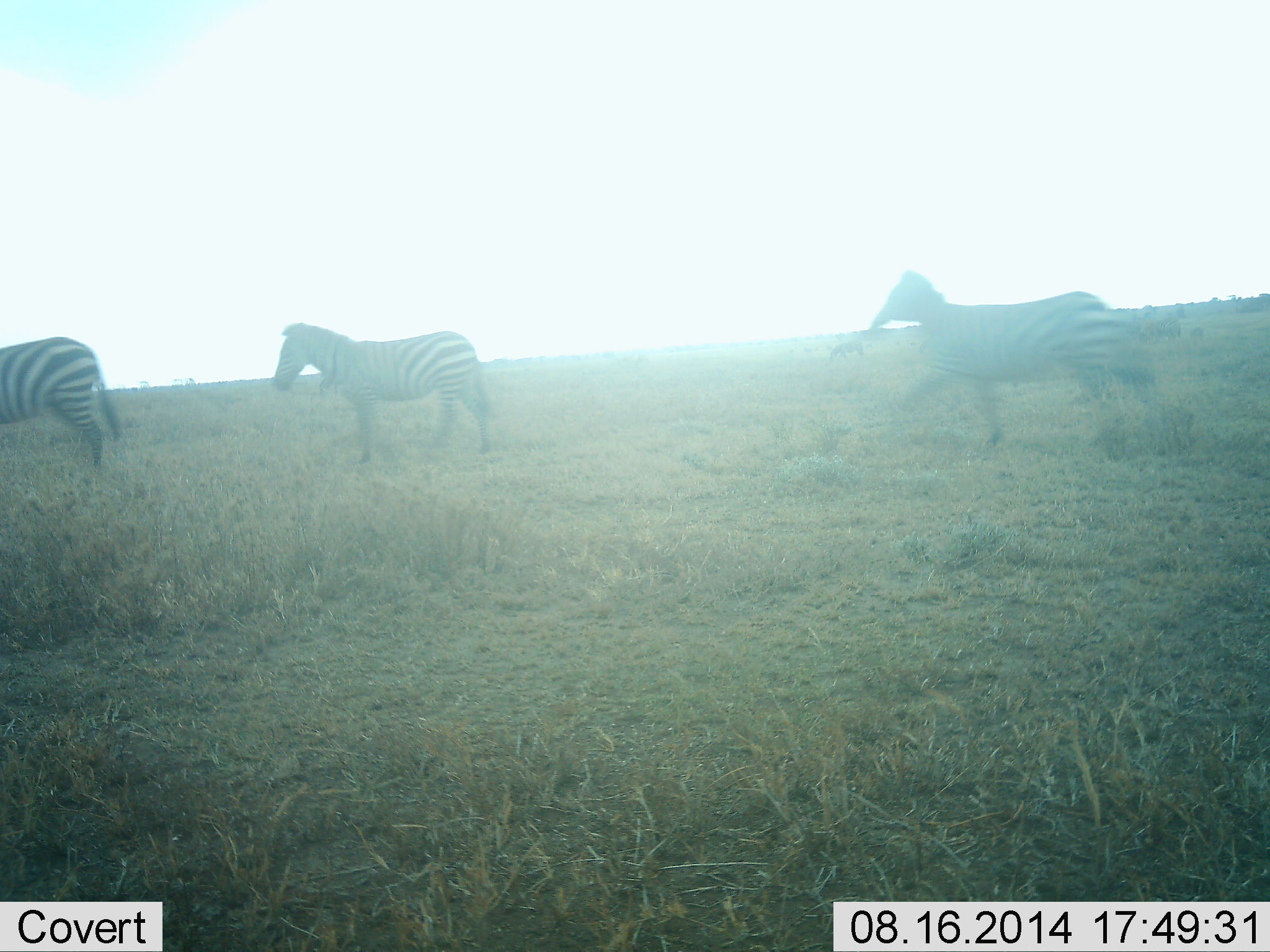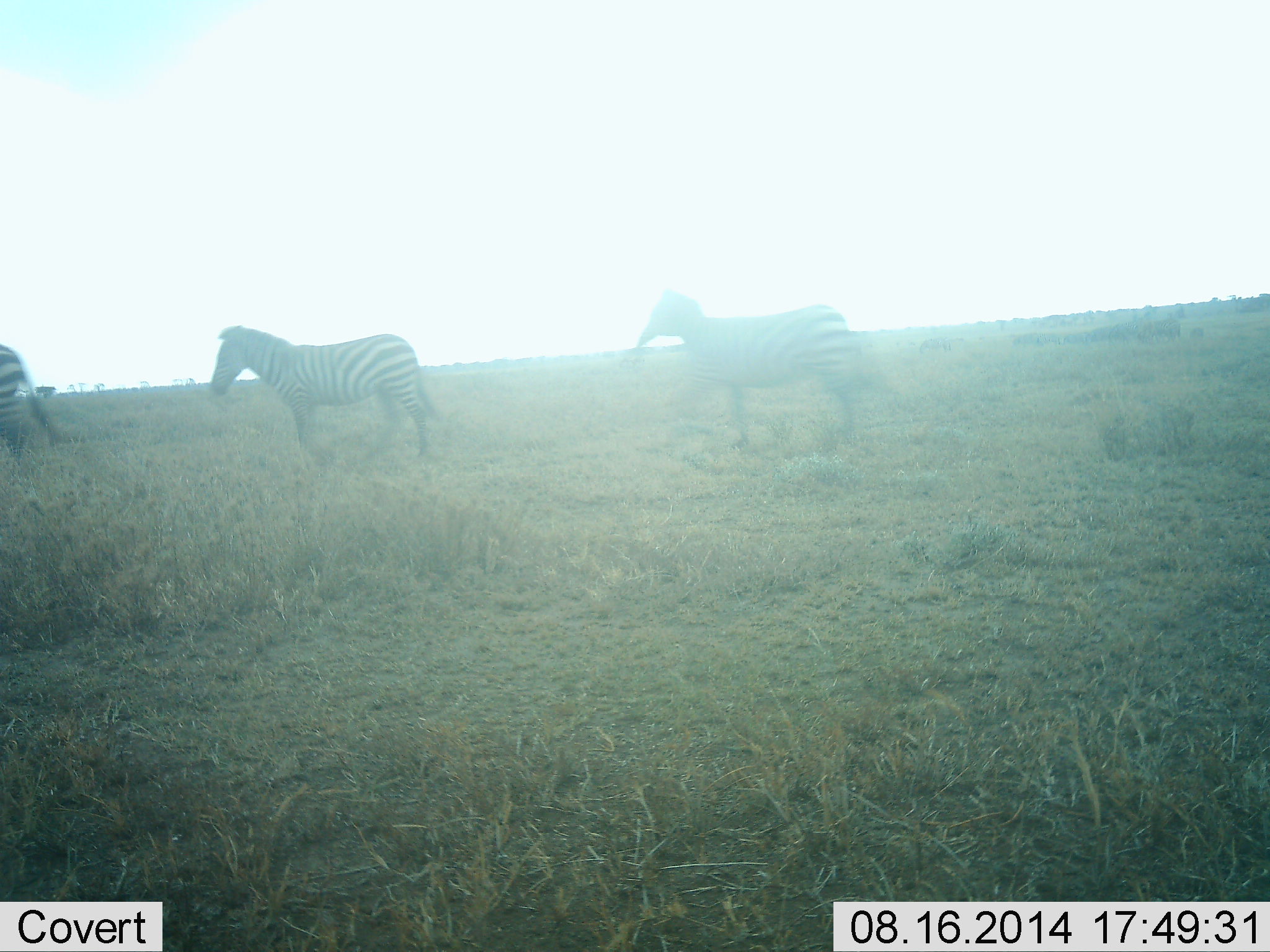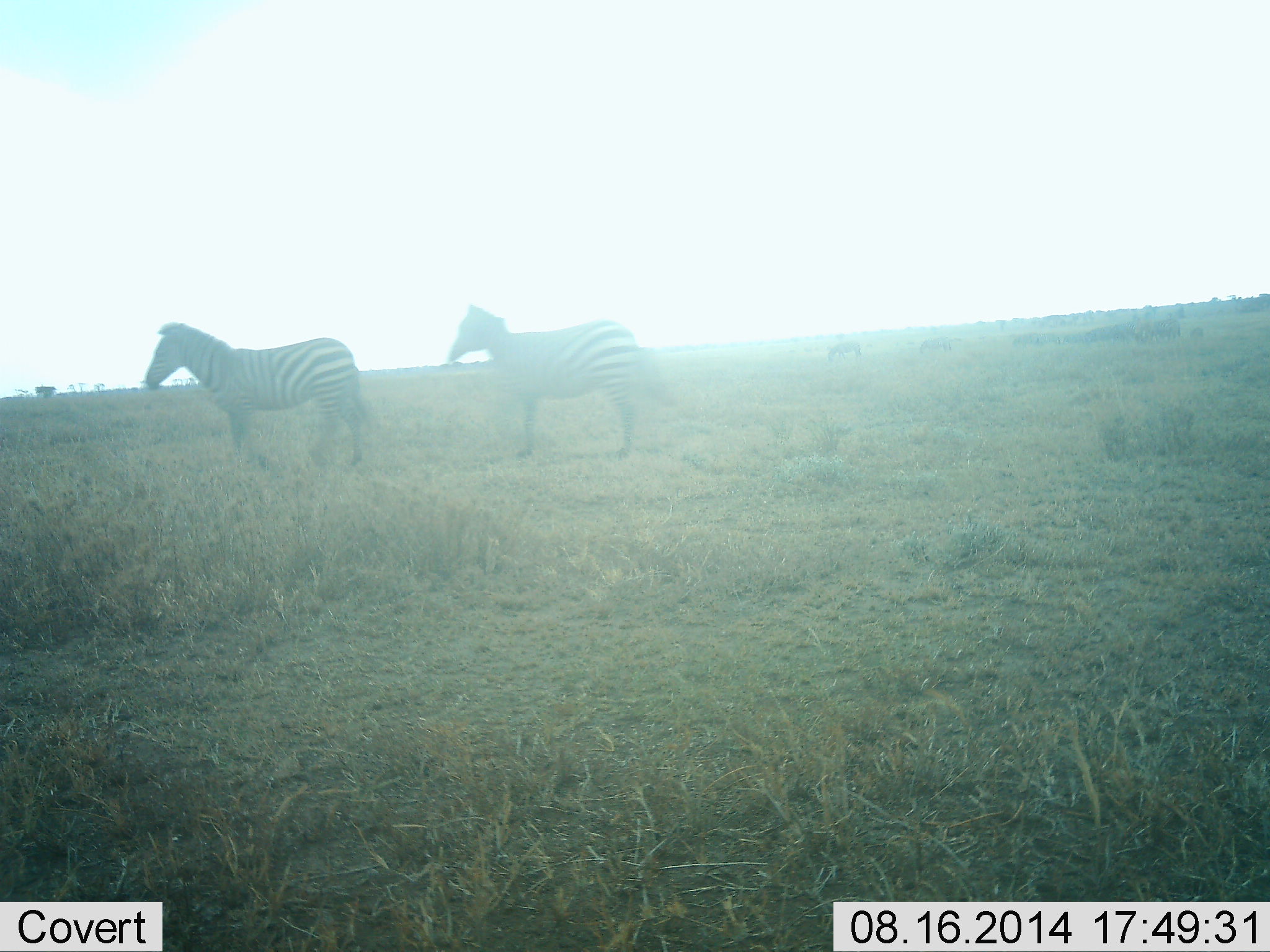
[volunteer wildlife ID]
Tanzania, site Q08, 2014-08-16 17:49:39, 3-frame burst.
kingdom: Animalia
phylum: Chordata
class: Mammalia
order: Perissodactyla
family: Equidae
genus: Equus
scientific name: Equus quagga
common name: plains zebra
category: zebra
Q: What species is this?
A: Zebra (plains zebra) (Equus quagga).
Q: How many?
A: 3.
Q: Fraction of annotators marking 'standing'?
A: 0%.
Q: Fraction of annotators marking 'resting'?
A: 0%.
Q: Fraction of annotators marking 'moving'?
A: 100%.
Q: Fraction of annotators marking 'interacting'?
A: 0%.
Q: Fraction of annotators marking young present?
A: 0%.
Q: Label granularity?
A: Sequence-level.